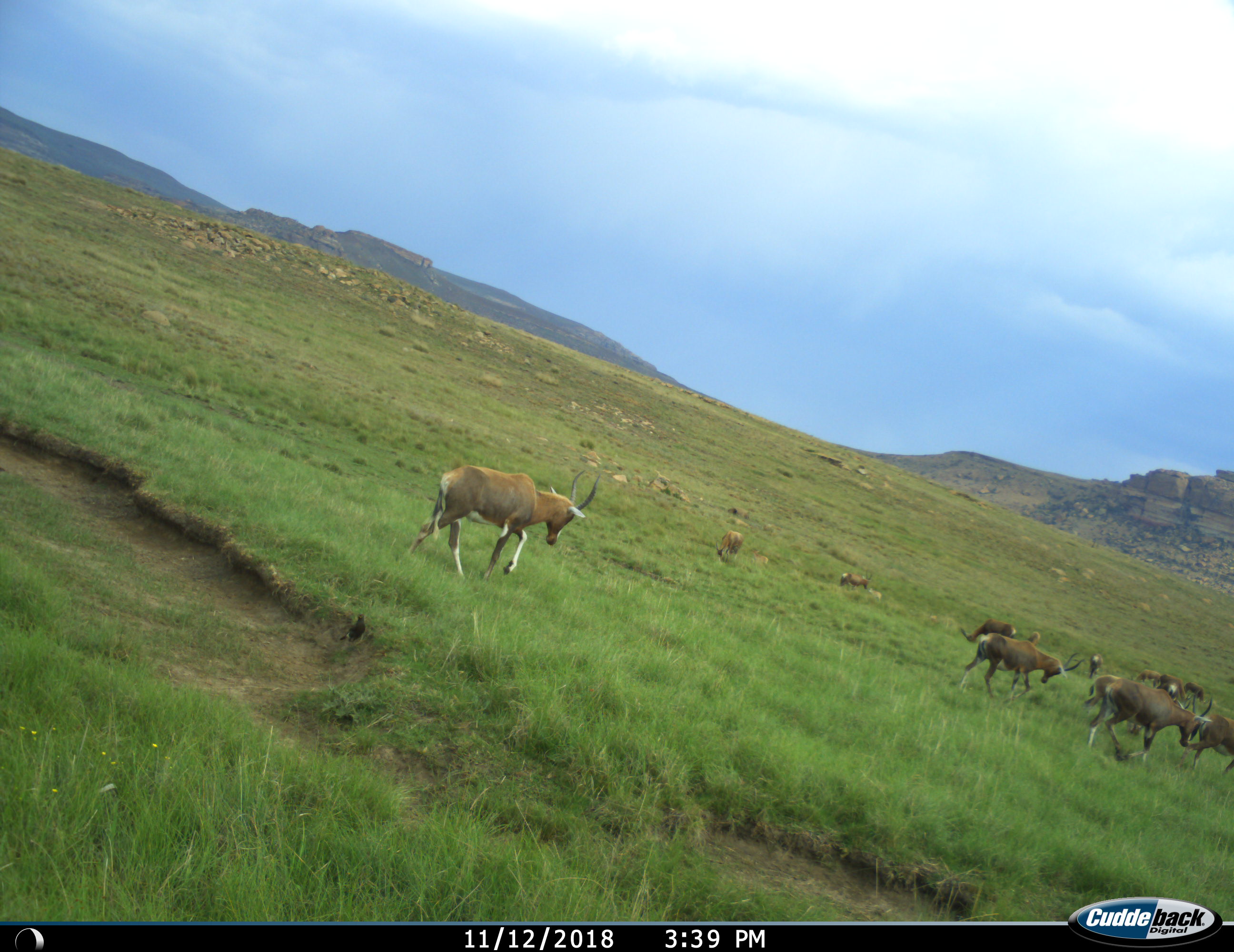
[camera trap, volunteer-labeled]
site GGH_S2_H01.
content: unidentified animal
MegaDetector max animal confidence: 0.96